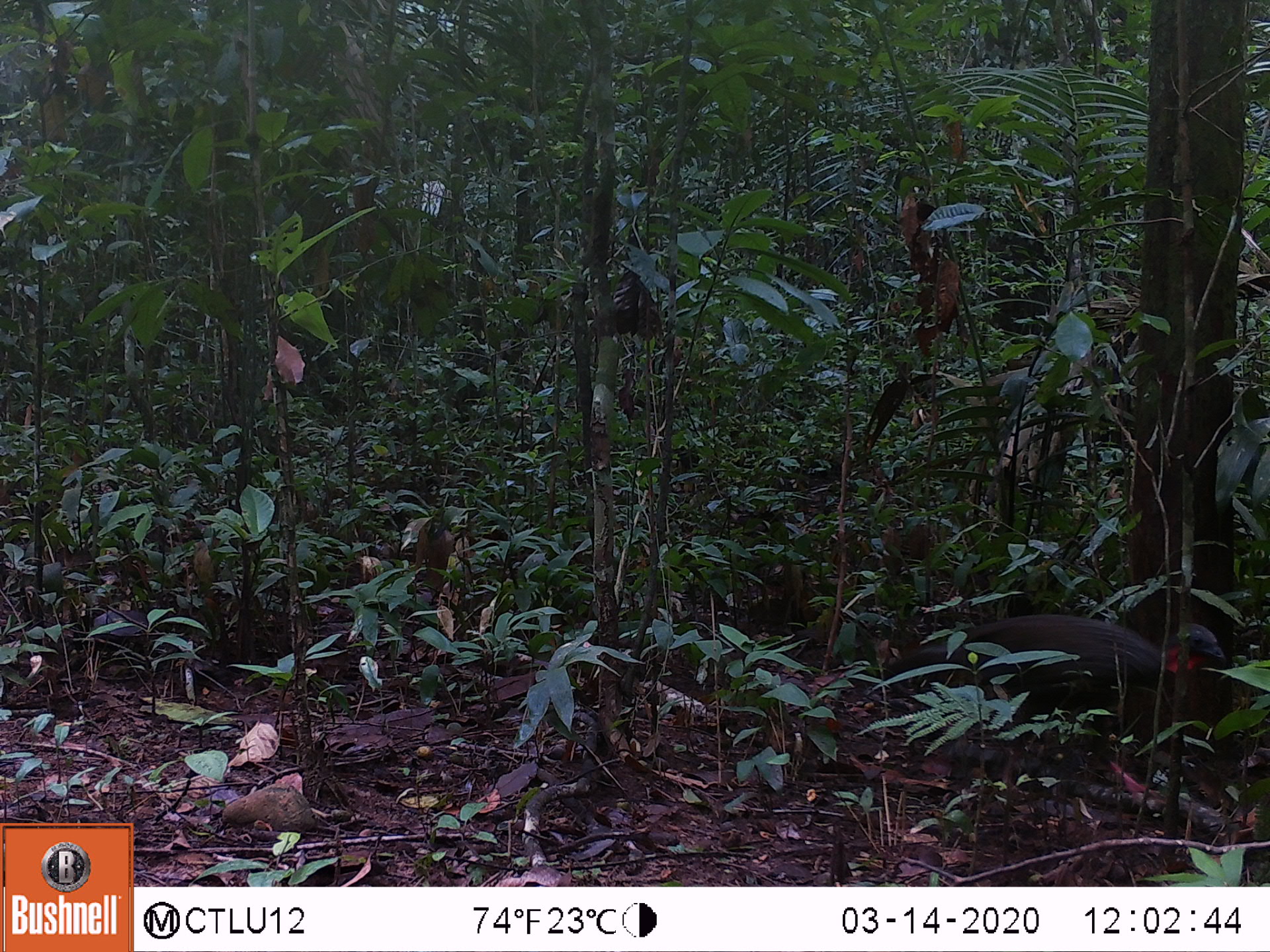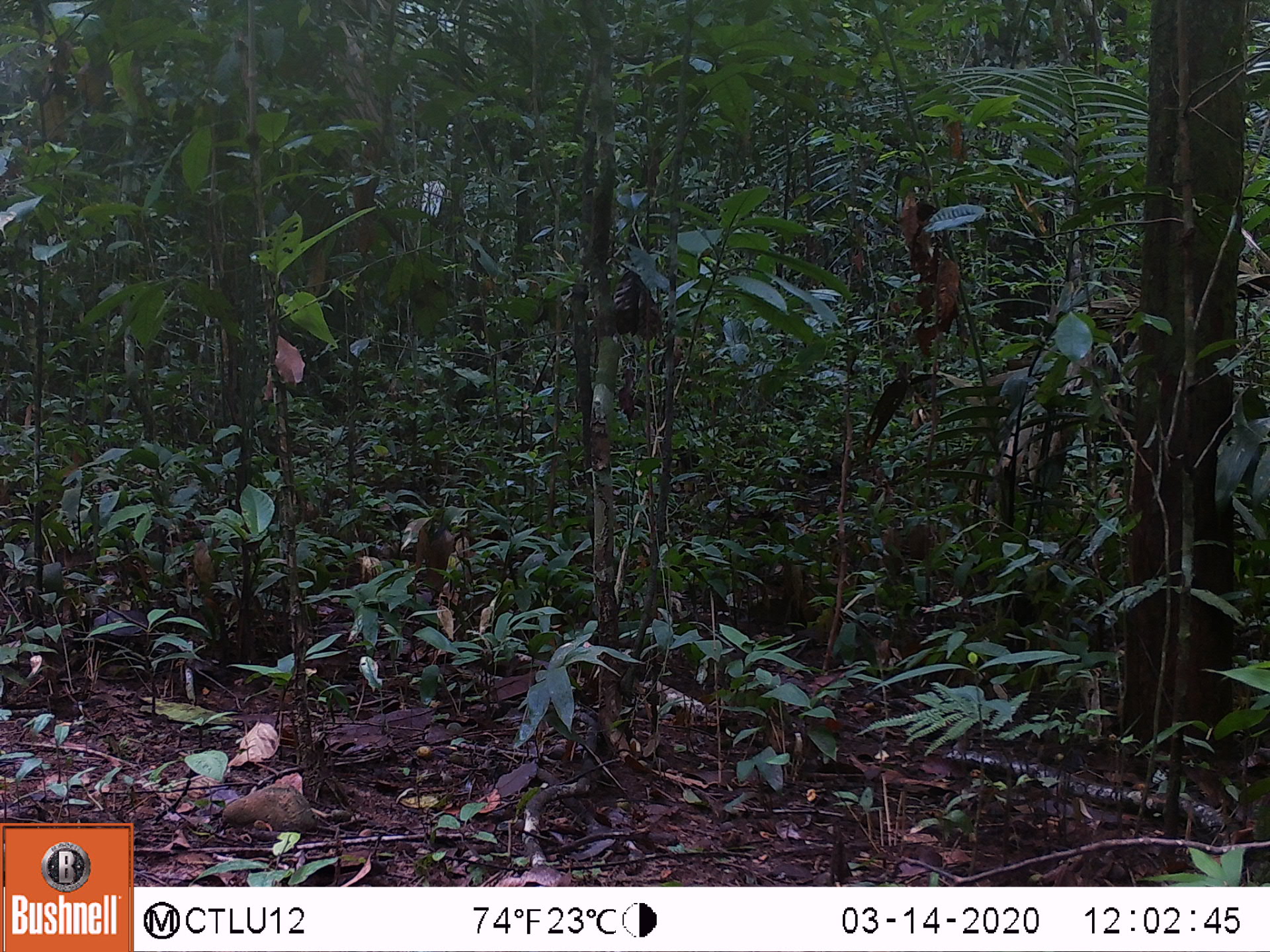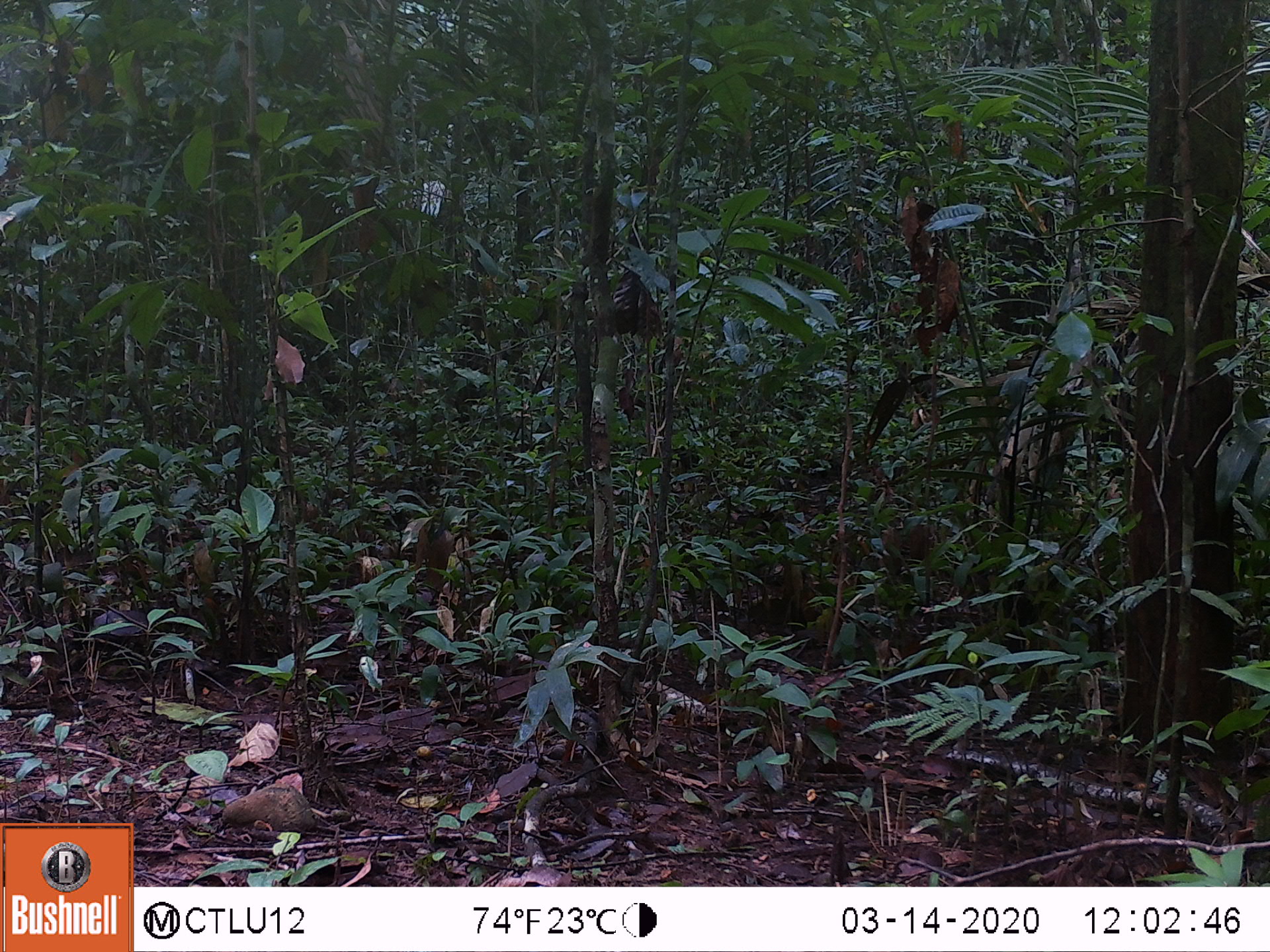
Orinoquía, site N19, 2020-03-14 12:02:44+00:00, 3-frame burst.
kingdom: Animalia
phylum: Chordata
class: Aves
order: Galliformes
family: Cracidae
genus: Penelope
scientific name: Penelope jacquacu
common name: spix's guan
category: spixs guan